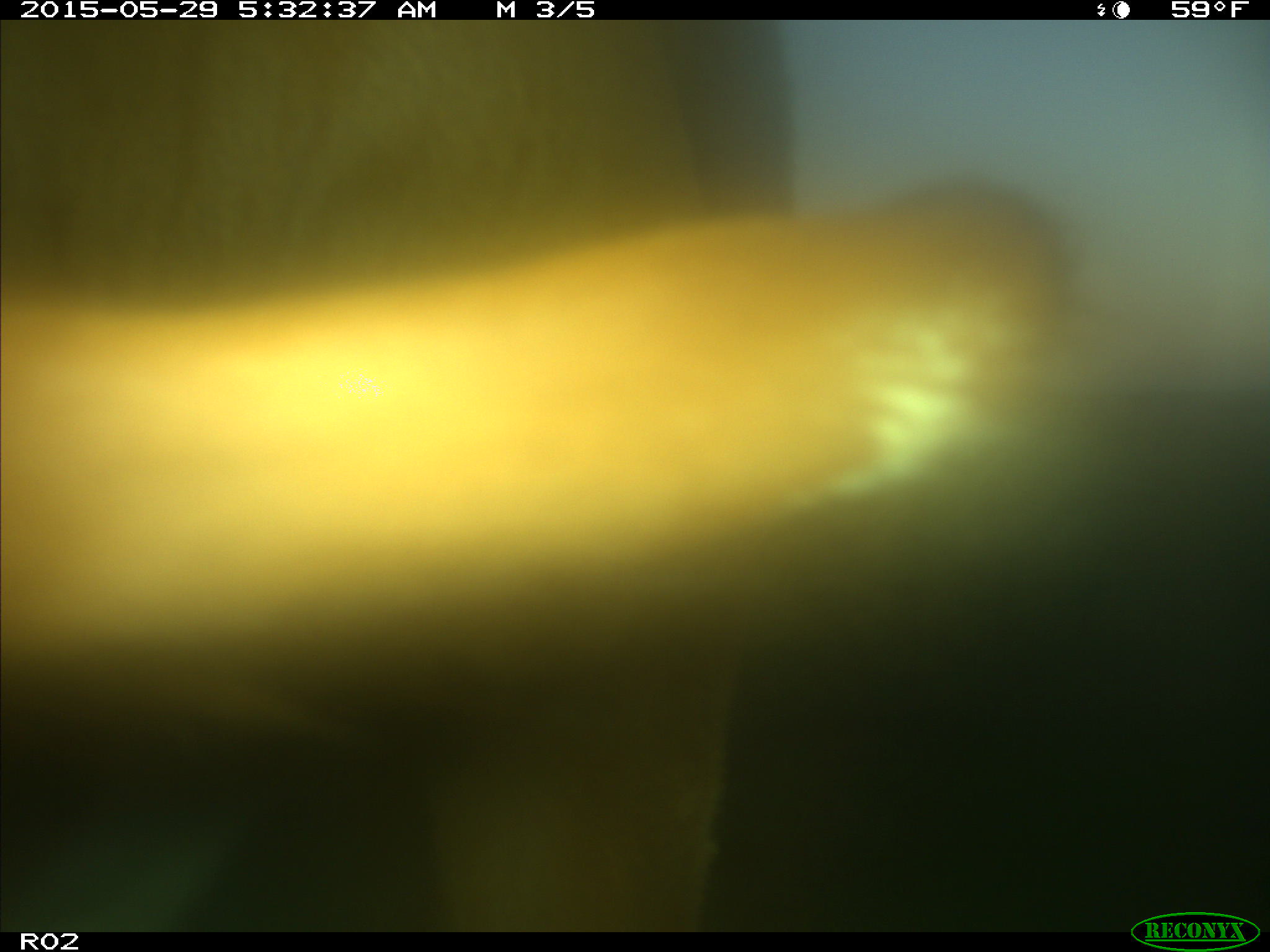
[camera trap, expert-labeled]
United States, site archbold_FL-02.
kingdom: Animalia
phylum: Chordata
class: Mammalia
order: Artiodactyla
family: Bovidae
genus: Bos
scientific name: Bos taurus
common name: domestic cow